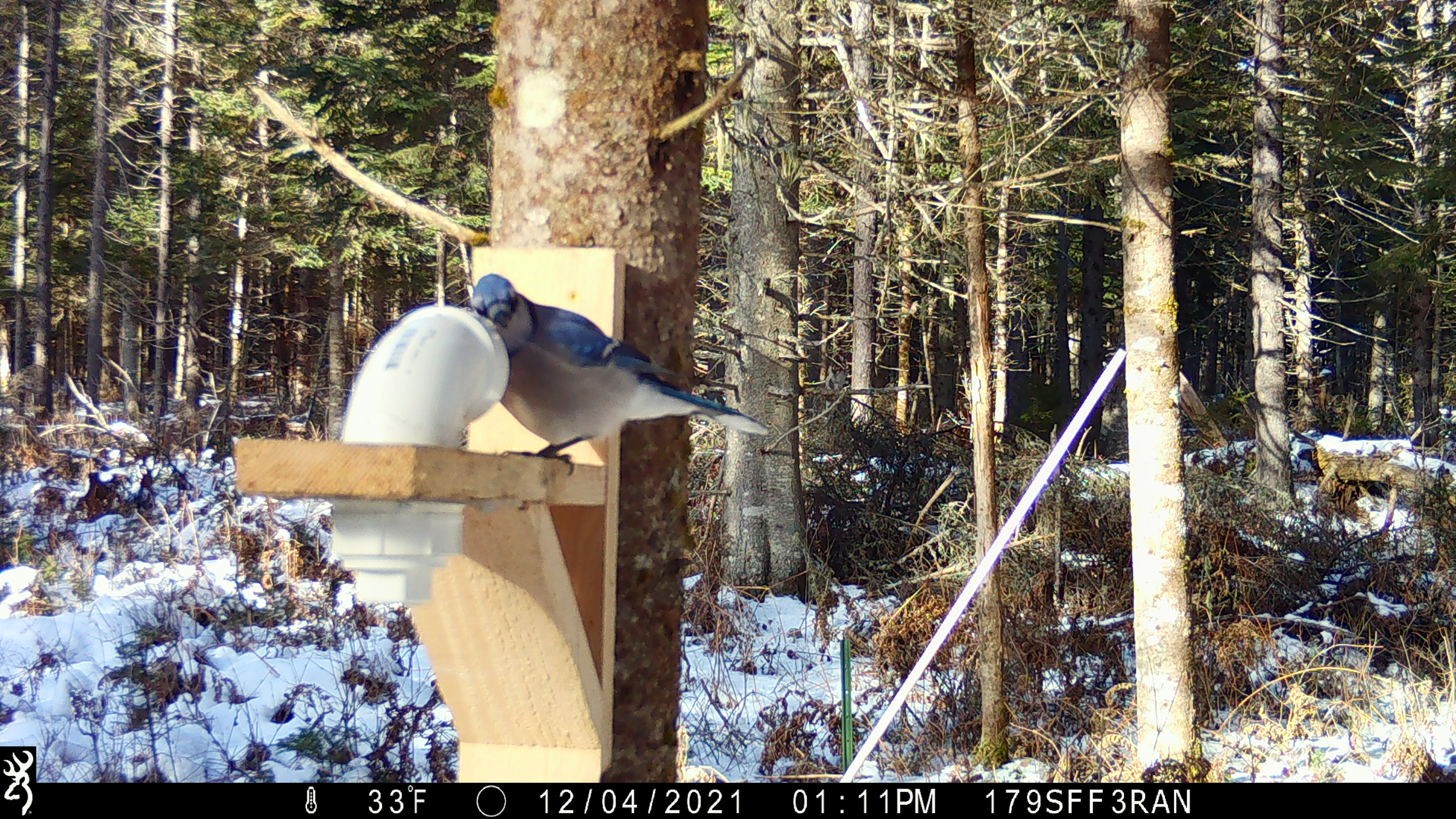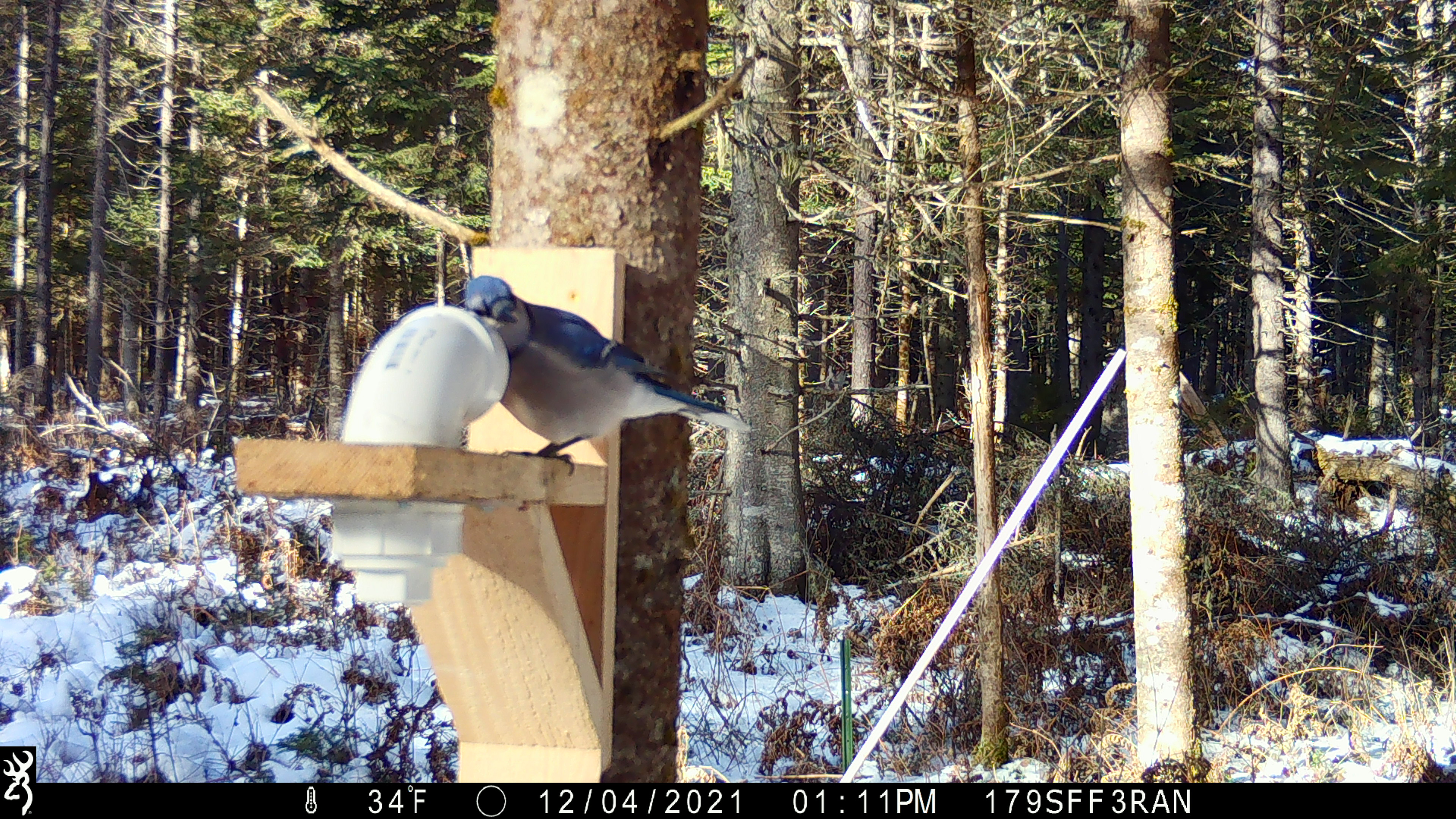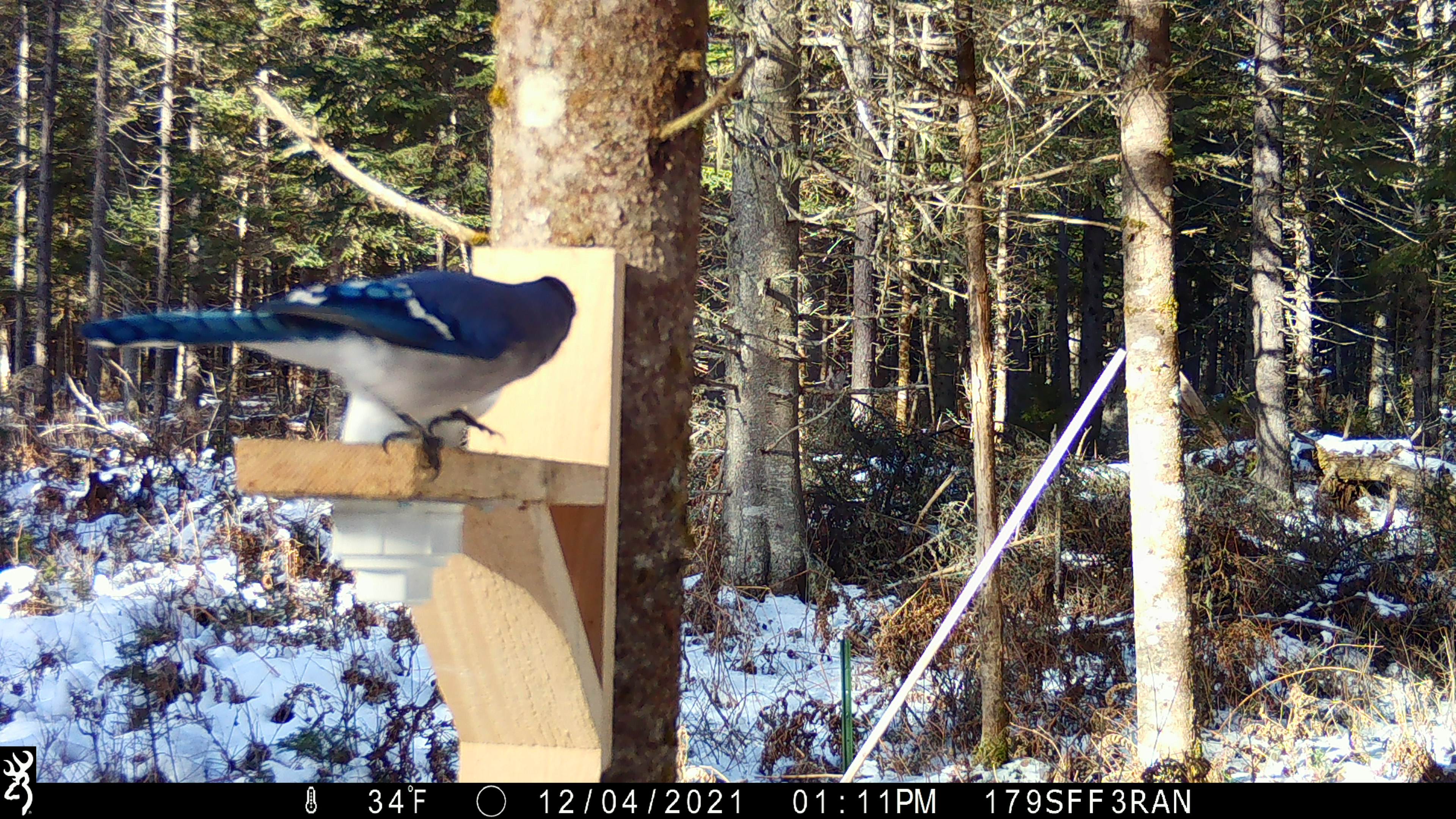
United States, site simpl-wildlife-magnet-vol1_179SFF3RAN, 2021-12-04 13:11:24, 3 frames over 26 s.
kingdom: Animalia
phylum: Chordata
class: Aves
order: Passeriformes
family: Corvidae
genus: Cyanocitta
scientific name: Cyanocitta cristata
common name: blue jay